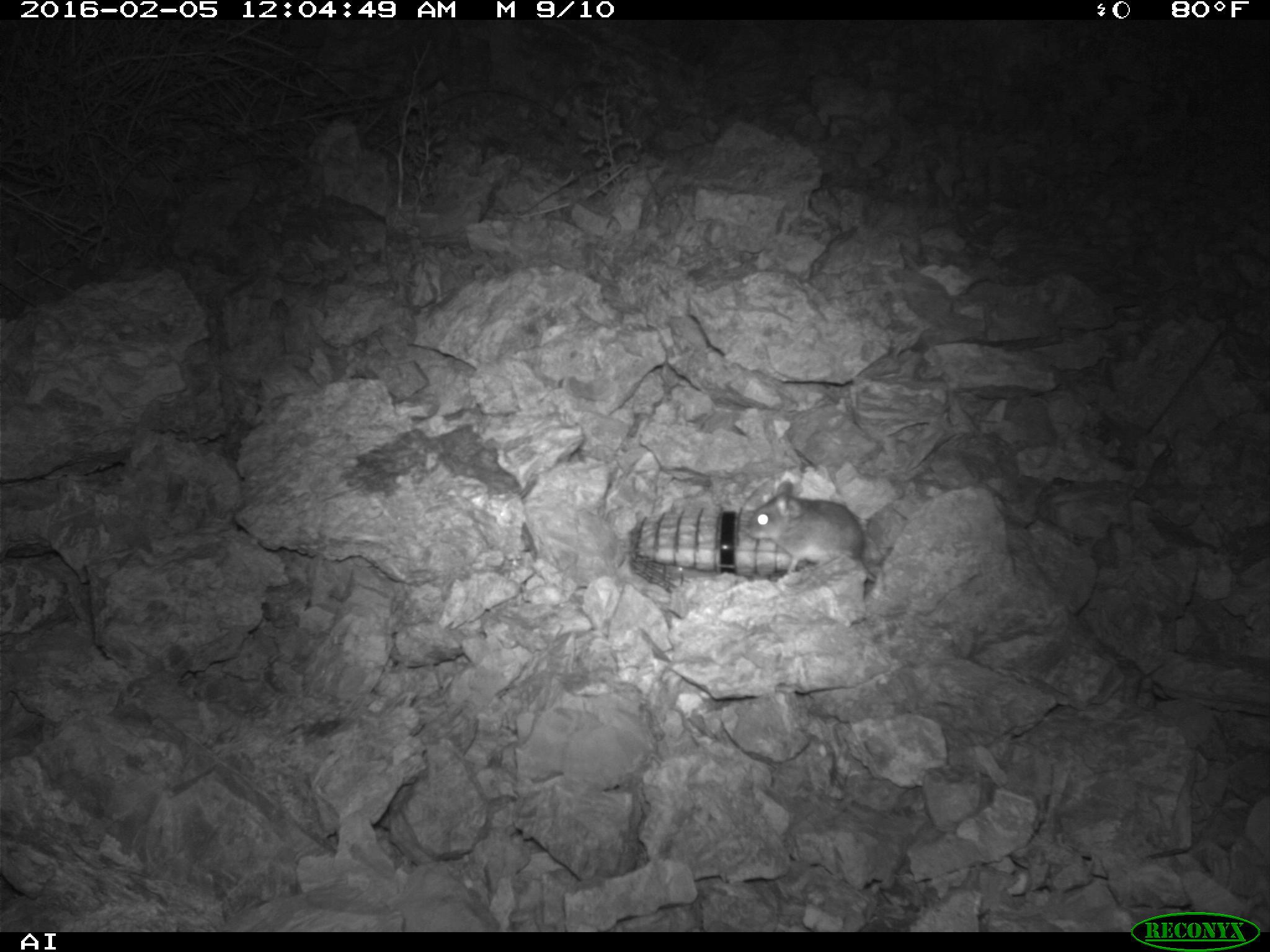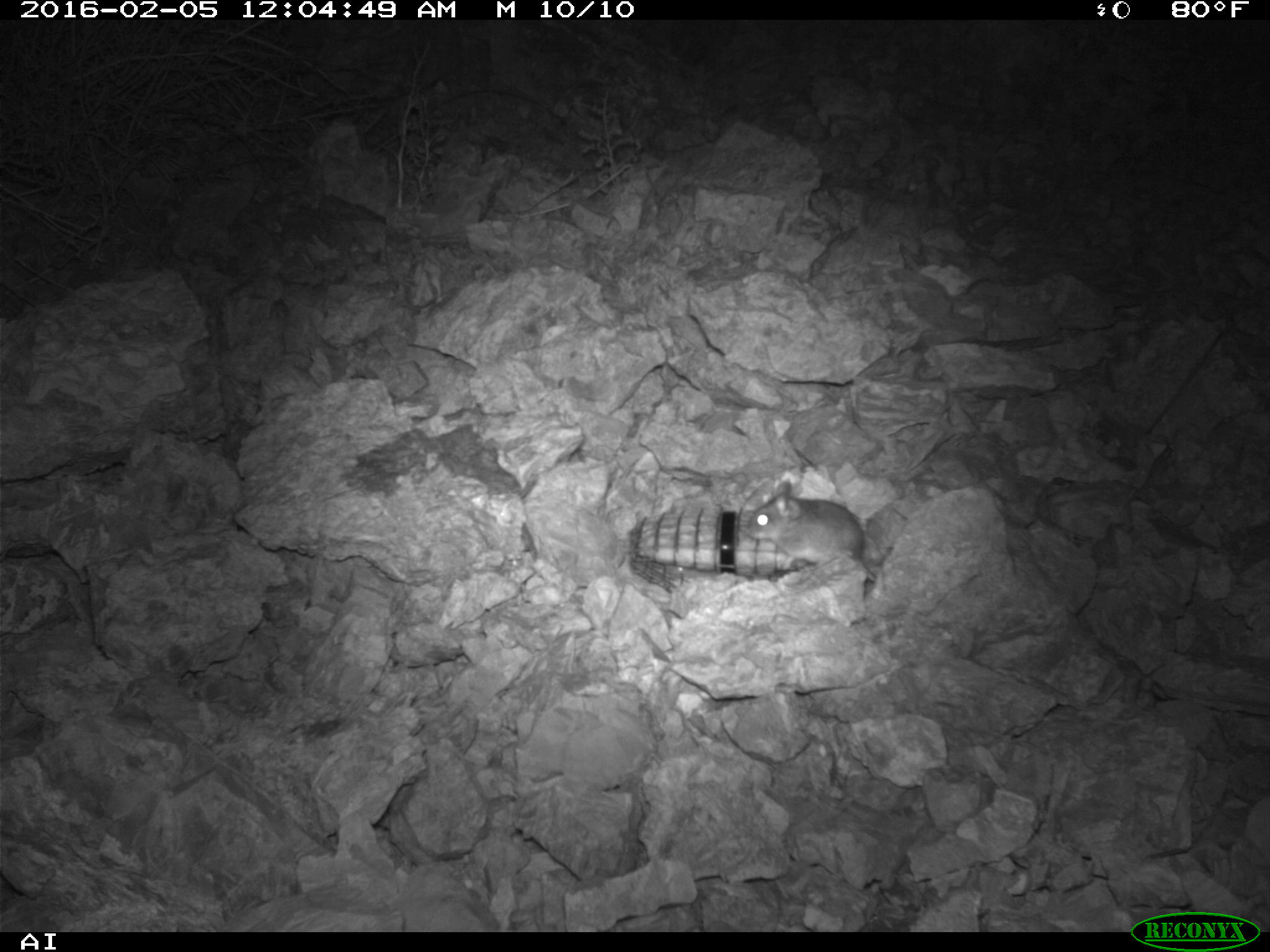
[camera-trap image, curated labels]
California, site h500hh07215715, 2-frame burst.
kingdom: Animalia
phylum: Chordata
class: Mammalia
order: Rodentia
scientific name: Rodentia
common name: rodent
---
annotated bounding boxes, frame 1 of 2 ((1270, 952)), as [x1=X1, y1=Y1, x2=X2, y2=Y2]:
rodent: [x1=746, y1=479, x2=874, y2=581]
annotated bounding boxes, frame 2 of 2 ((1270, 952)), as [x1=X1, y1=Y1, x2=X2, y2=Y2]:
rodent: [x1=747, y1=481, x2=876, y2=581]